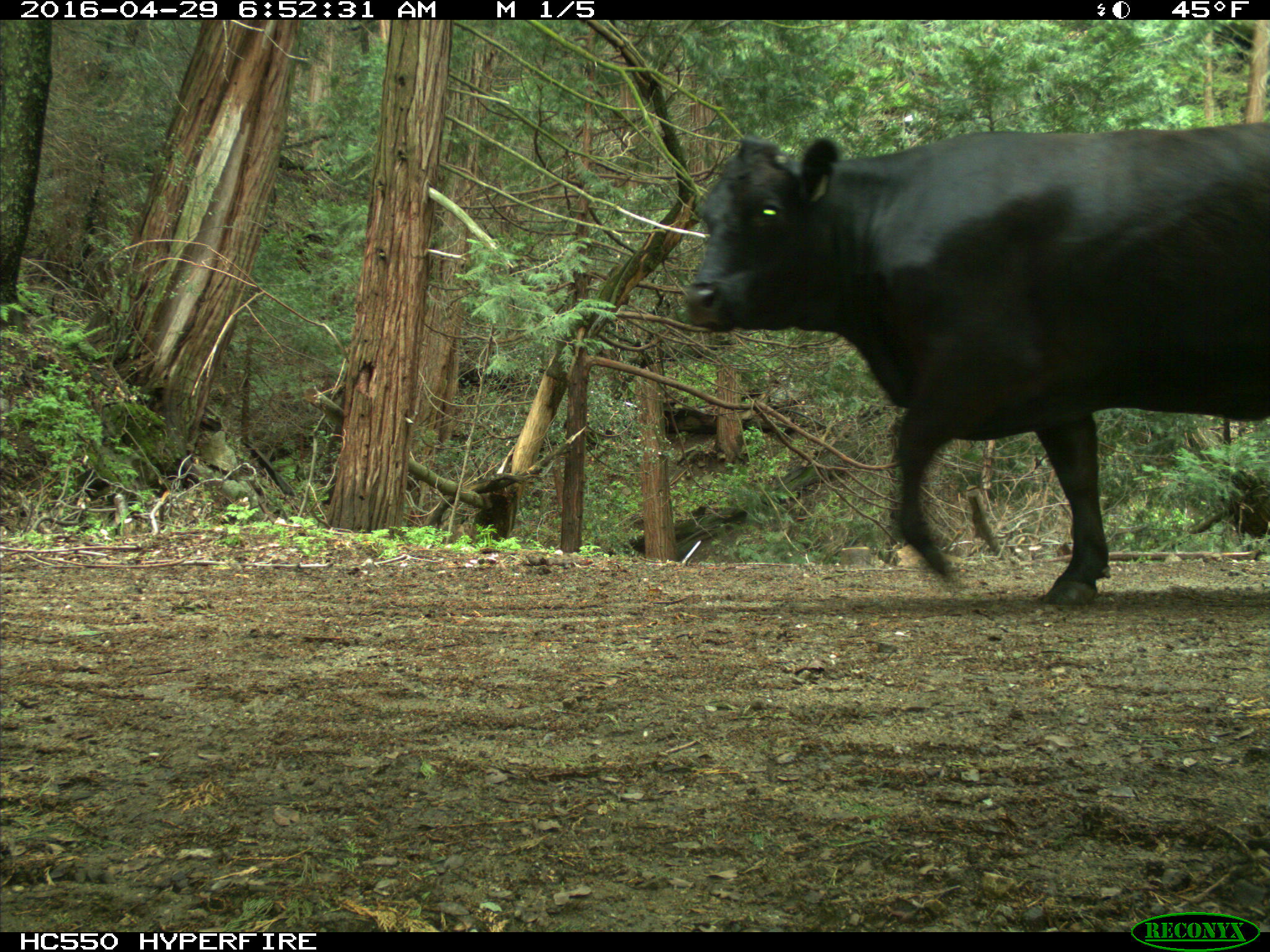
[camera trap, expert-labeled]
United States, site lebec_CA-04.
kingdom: Animalia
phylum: Chordata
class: Mammalia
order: Artiodactyla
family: Bovidae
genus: Bos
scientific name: Bos taurus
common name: domestic cow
Bos taurus (domestic cow).